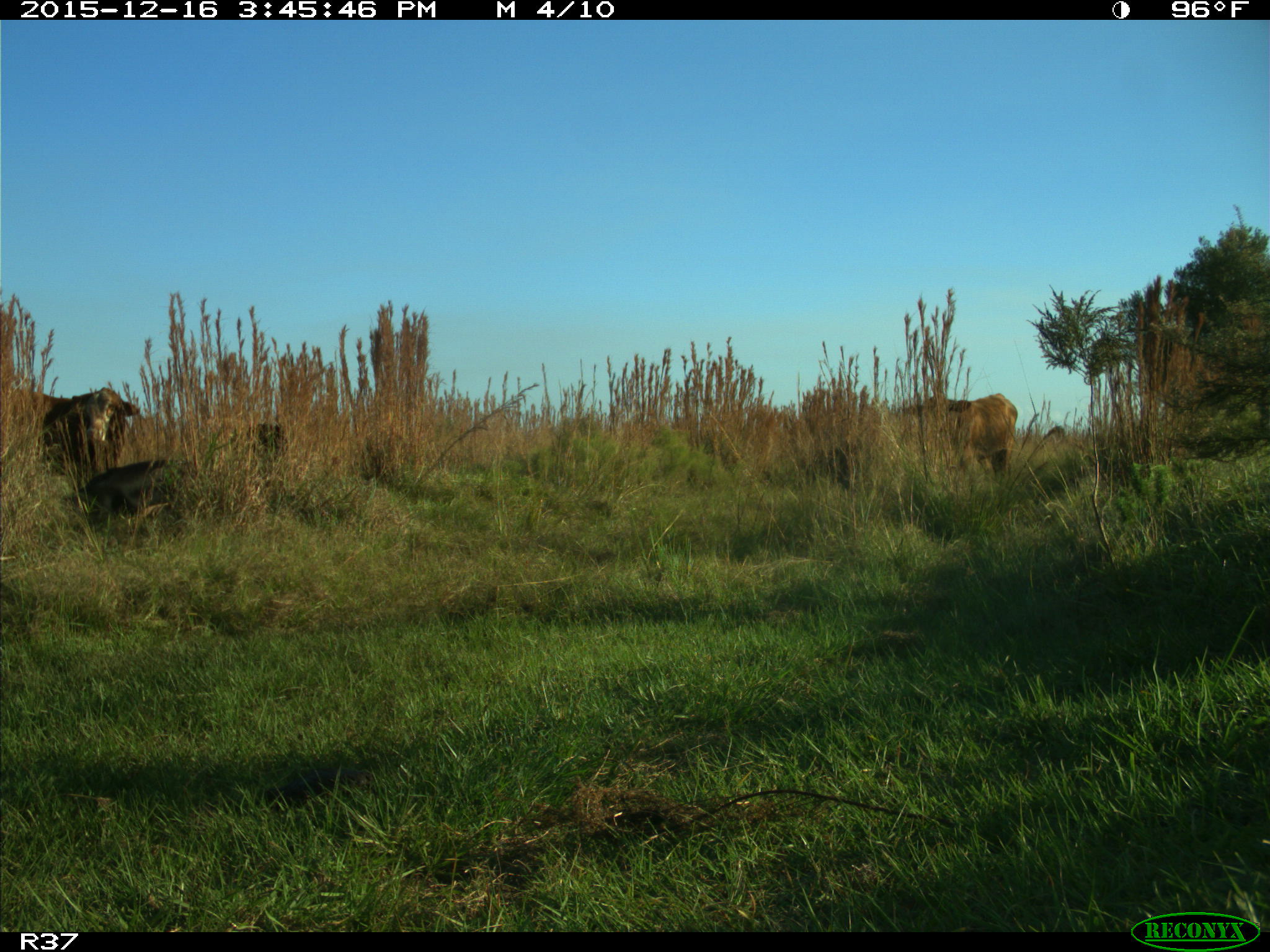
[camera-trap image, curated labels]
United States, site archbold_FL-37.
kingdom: Animalia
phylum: Chordata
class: Mammalia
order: Artiodactyla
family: Bovidae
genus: Bos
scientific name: Bos taurus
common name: domestic cow